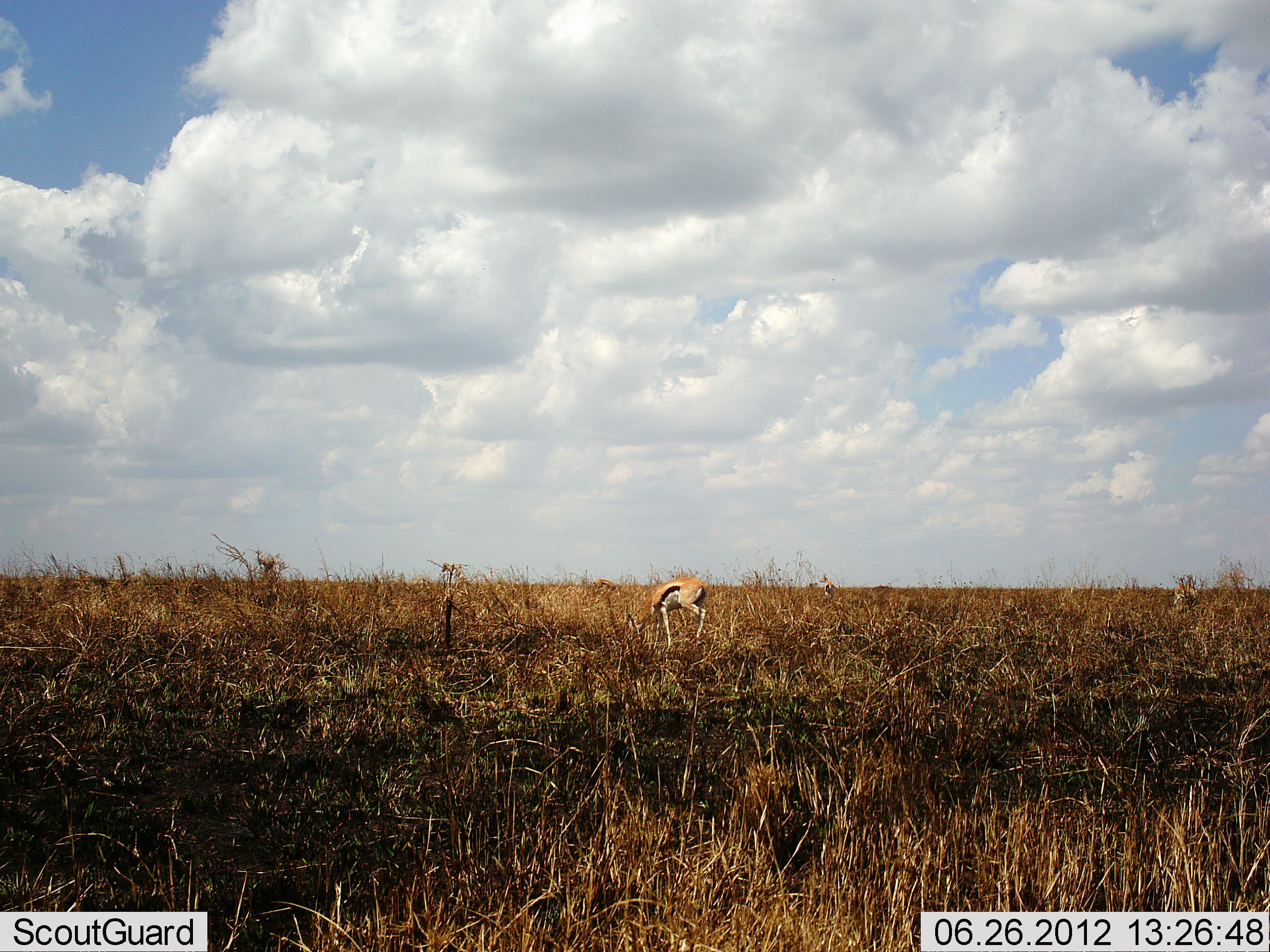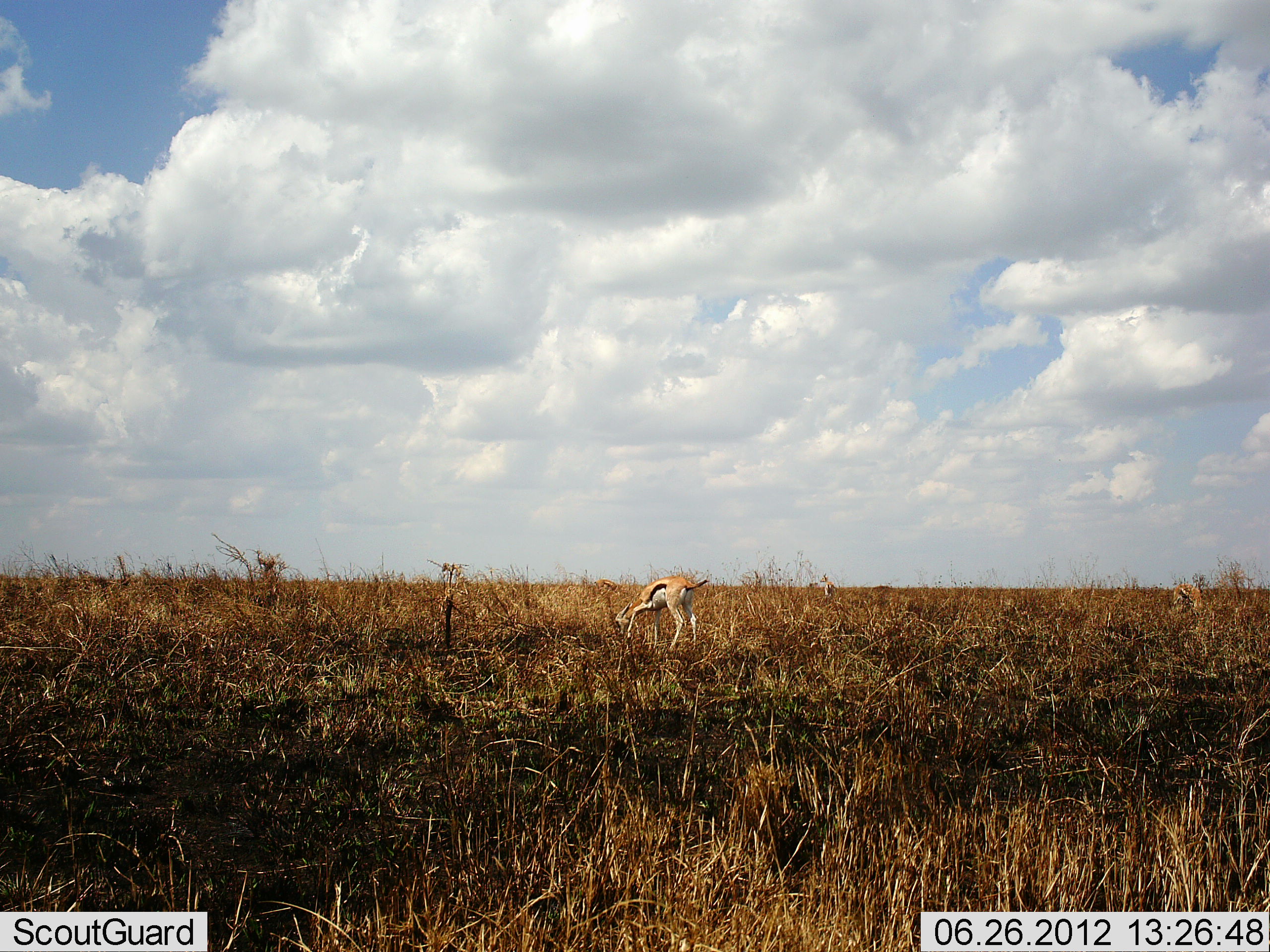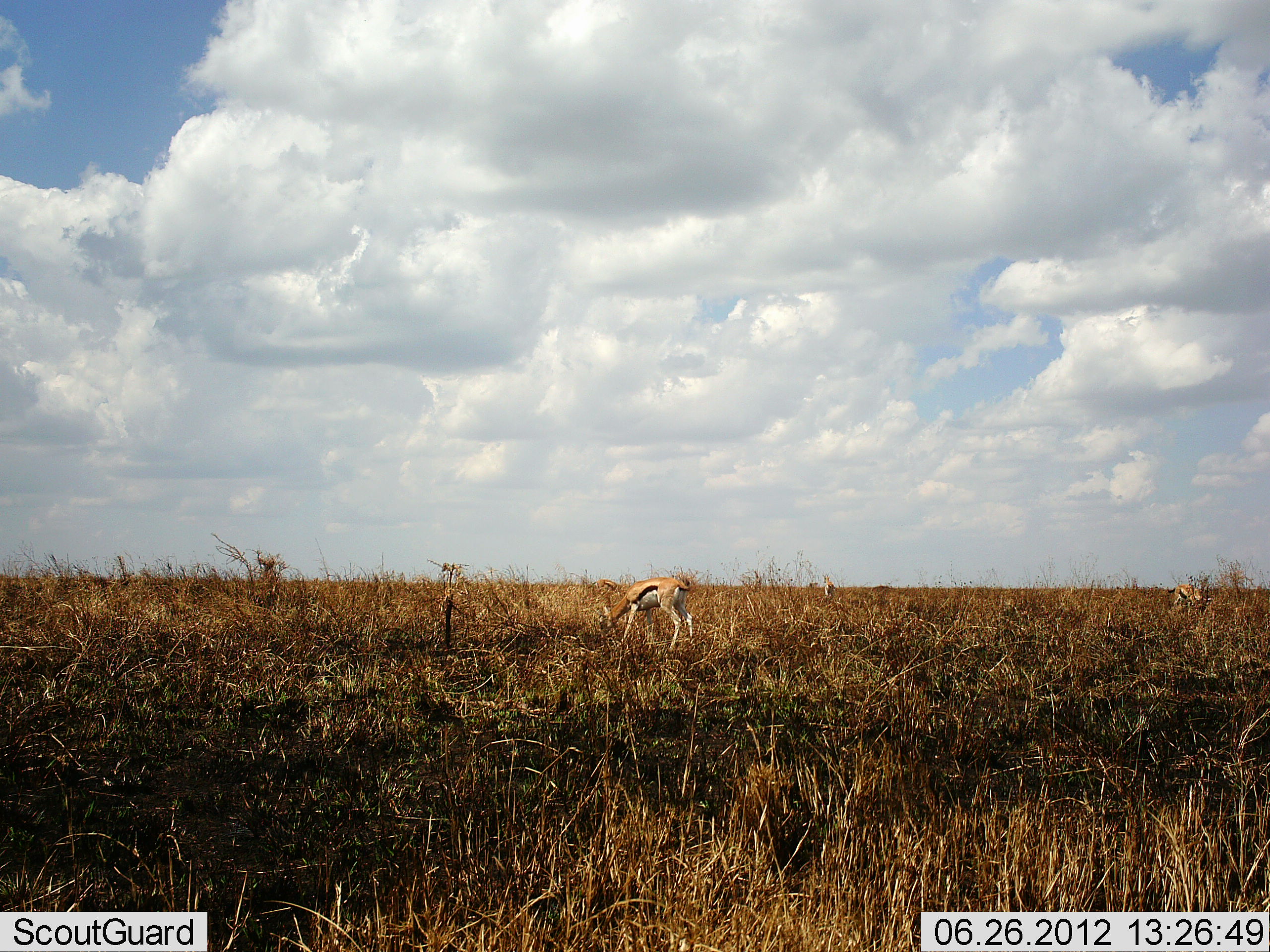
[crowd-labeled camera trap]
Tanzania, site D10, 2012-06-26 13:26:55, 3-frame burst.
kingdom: Animalia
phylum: Chordata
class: Mammalia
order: Artiodactyla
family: Bovidae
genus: Eudorcas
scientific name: Eudorcas thomsonii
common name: thomson's gazelle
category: gazellethomsons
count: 2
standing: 60%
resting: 0%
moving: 10%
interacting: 0%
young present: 0%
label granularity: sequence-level